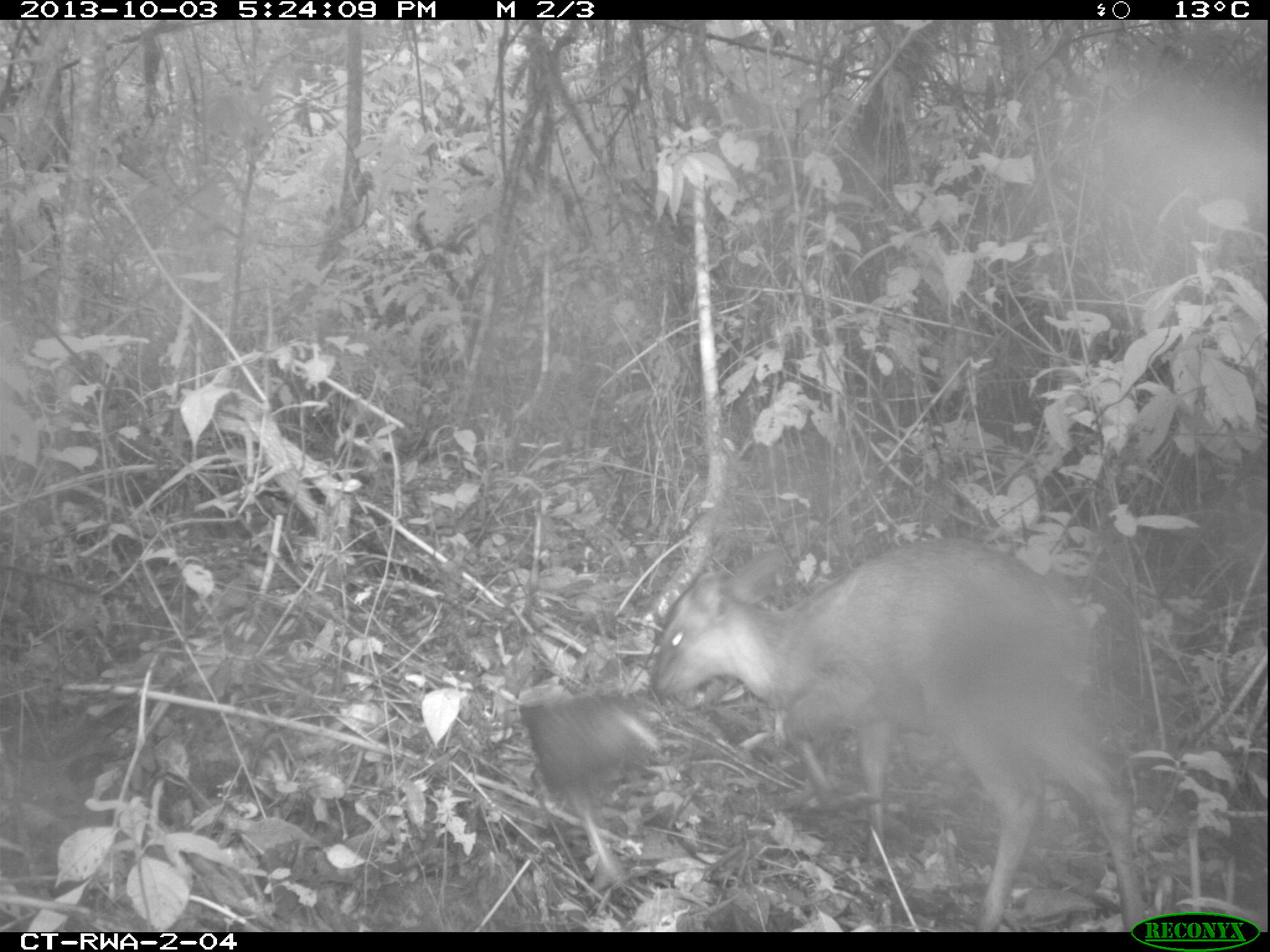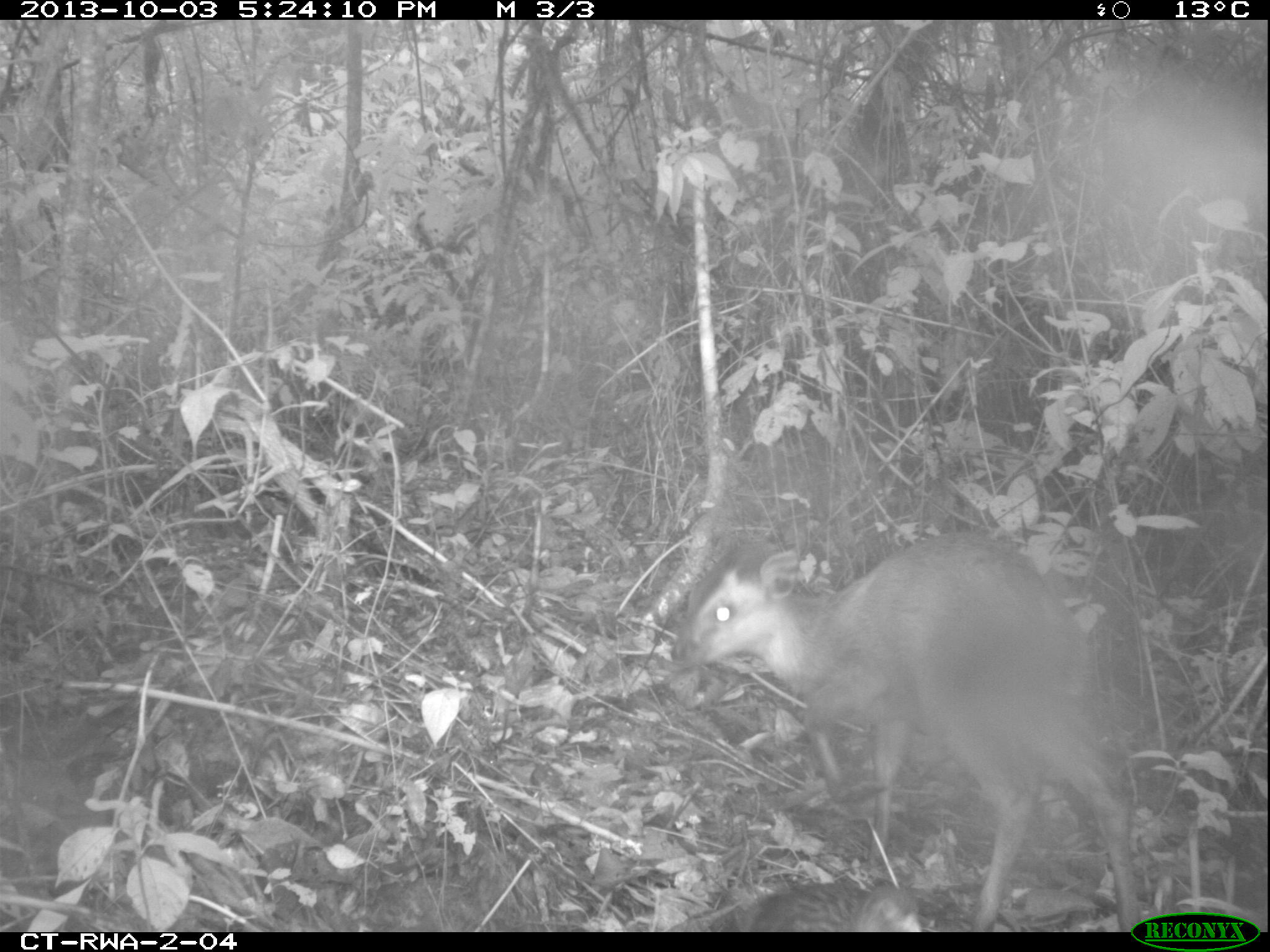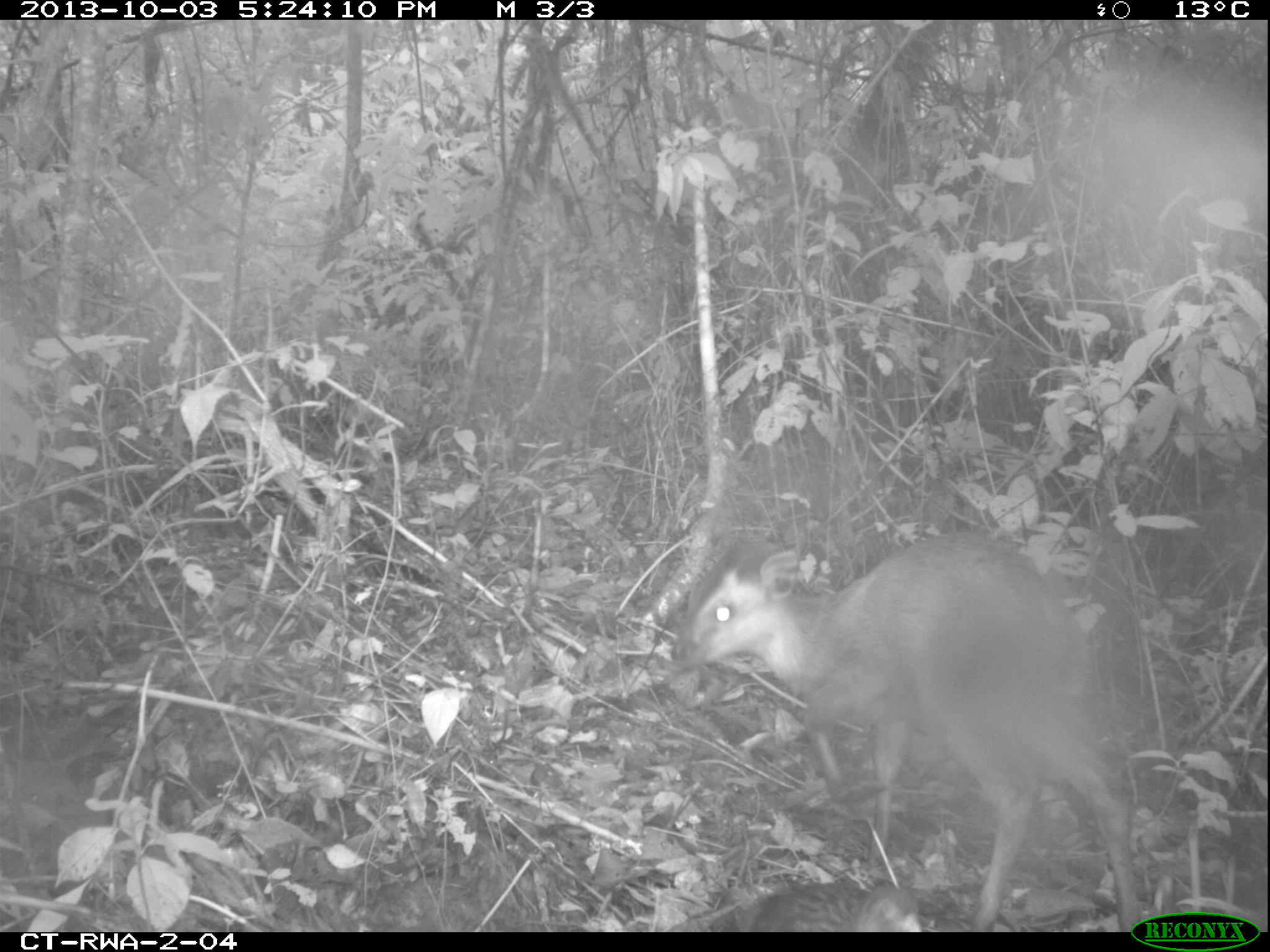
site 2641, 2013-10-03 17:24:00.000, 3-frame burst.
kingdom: Animalia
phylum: Chordata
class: Mammalia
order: Artiodactyla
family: Bovidae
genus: Cephalophus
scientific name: Cephalophus nigrifrons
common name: black-fronted duiker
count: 1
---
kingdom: Animalia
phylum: Chordata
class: Aves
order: Galliformes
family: Phasianidae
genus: Pternistis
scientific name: Pternistis nobilis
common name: handsome francolin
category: francolinus nobilis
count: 1